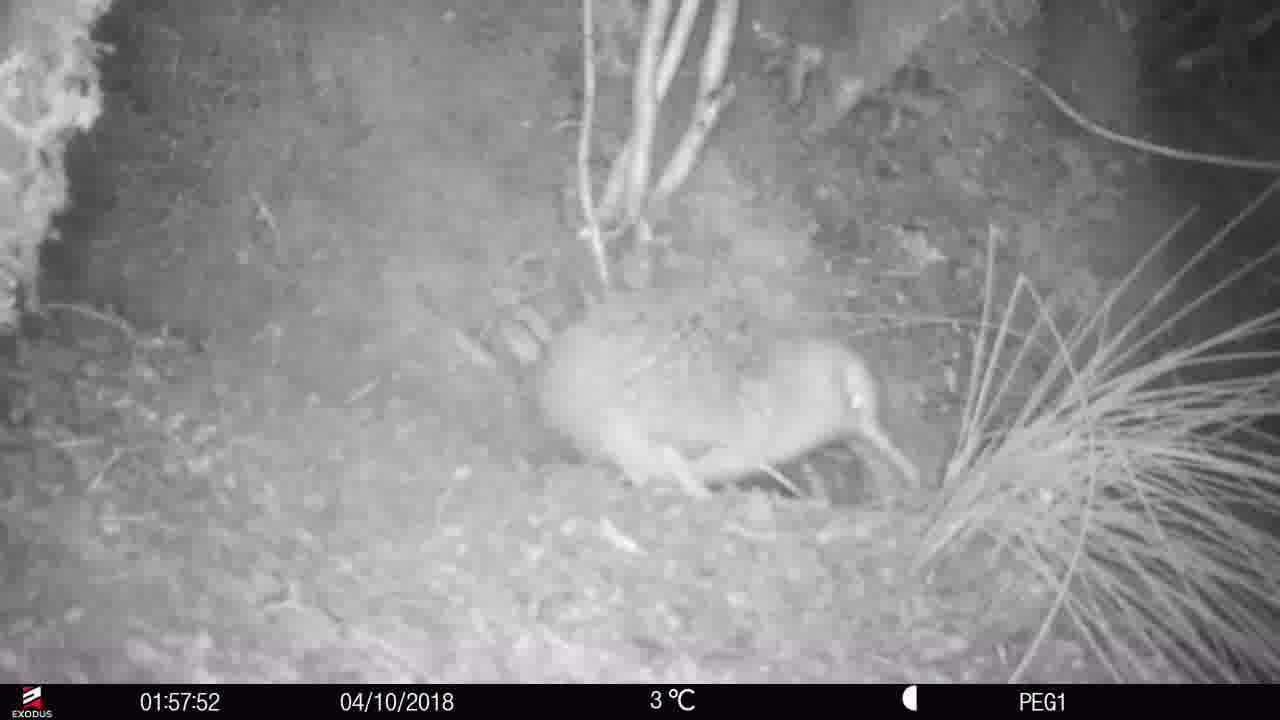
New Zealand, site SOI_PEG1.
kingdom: Animalia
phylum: Chordata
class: Aves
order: Apterygiformes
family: Apterygidae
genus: Apteryx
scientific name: Apteryx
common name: kiwi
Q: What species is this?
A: Kiwi (Apteryx).